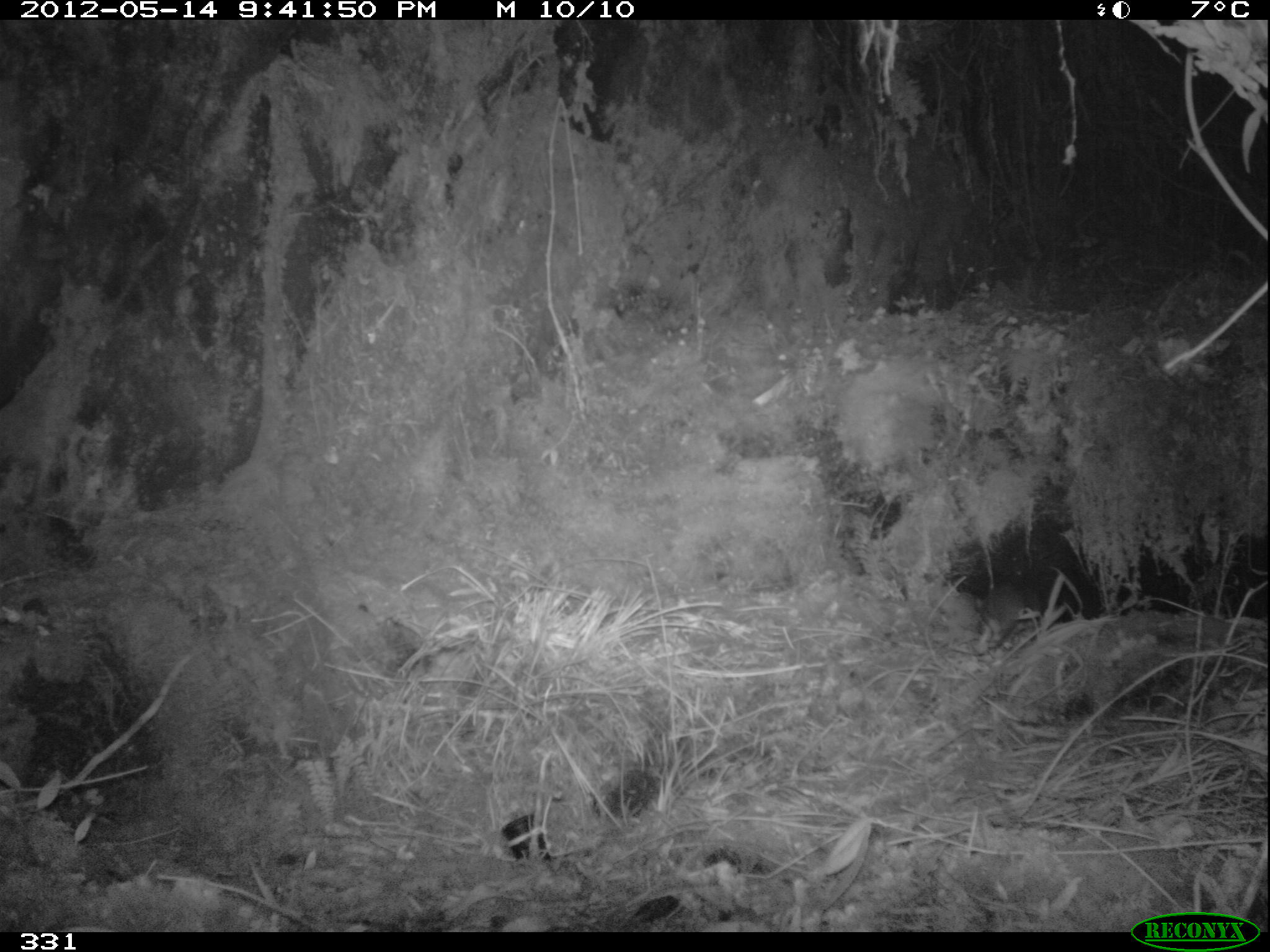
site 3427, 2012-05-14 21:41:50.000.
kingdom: Animalia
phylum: Chordata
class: Mammalia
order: Rodentia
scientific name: Rodentia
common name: rodents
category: unknown rodent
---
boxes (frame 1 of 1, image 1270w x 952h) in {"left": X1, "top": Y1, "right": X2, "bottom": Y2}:
unknown rodent: {"left": 970, "top": 584, "right": 1031, "bottom": 652}